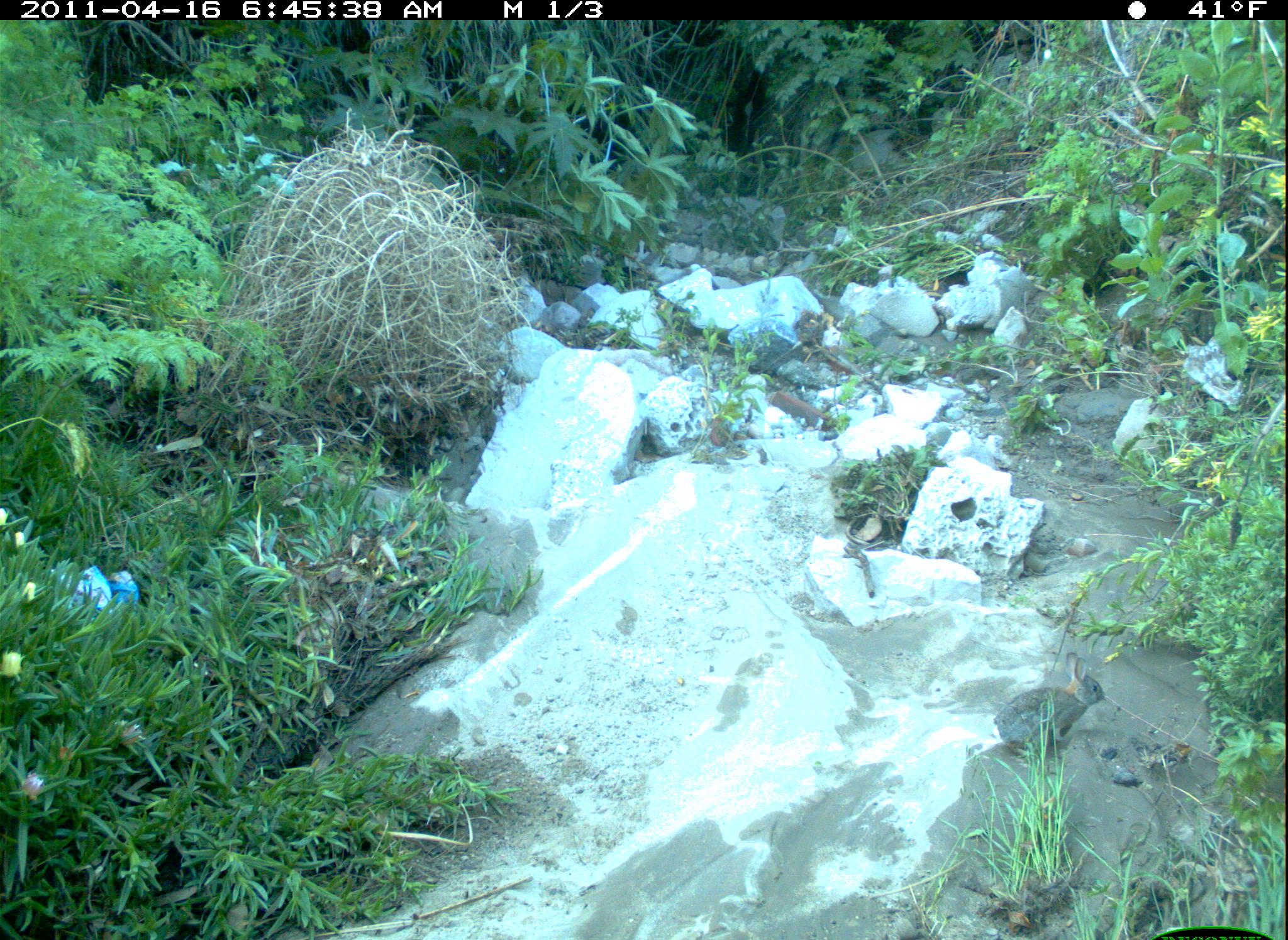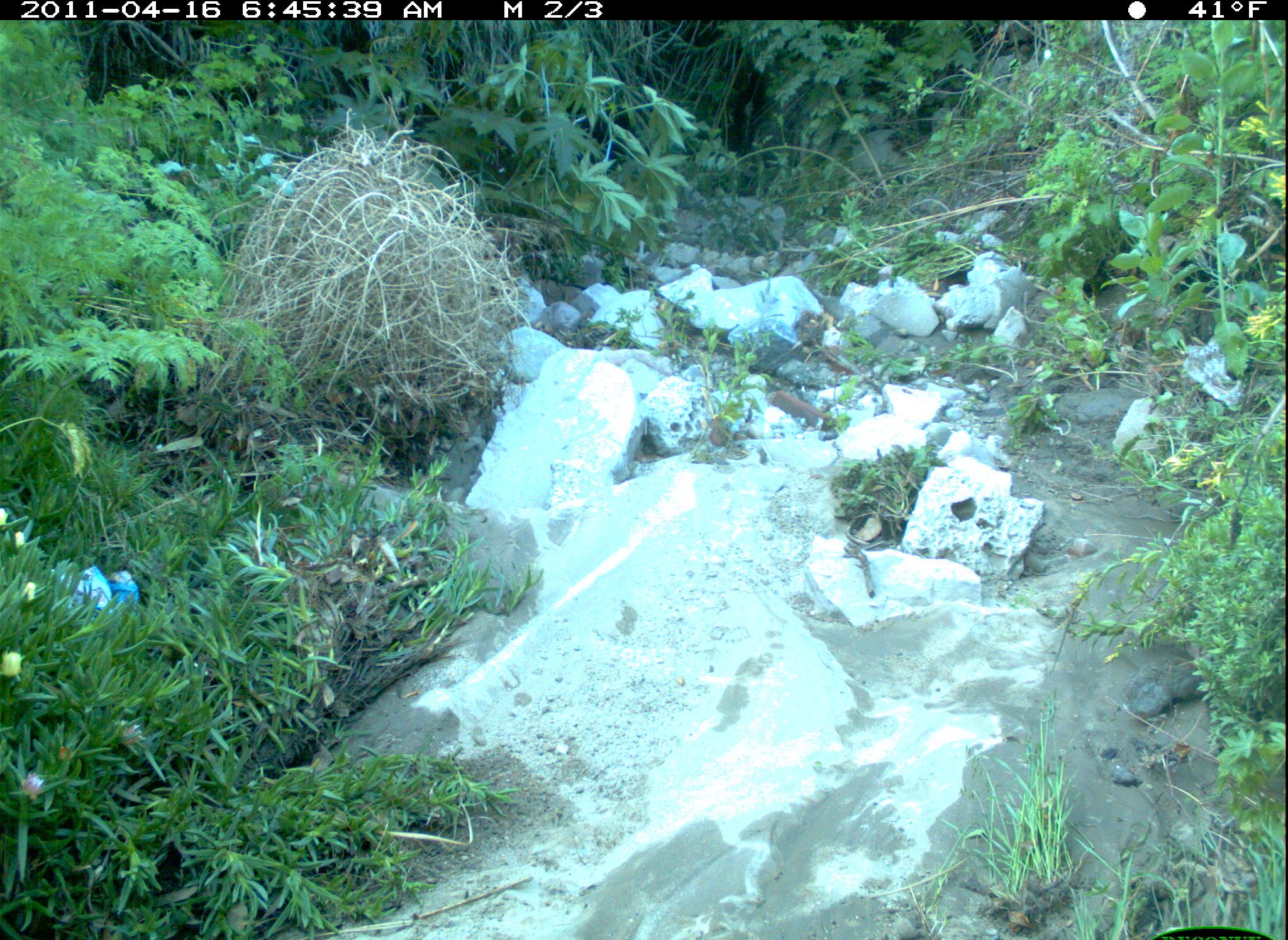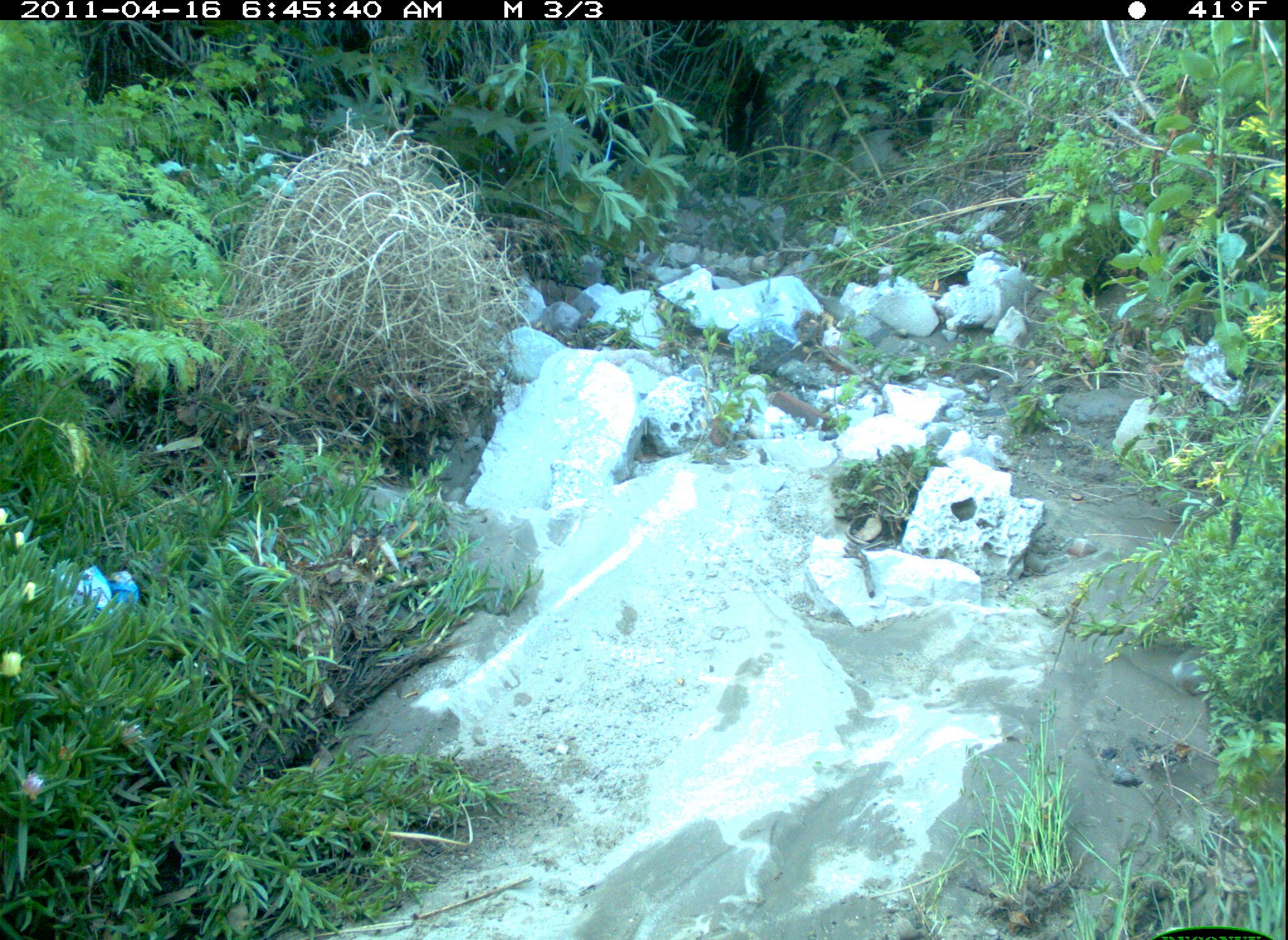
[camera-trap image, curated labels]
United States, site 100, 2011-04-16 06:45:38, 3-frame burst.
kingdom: Animalia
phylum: Chordata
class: Mammalia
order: Lagomorpha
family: Leporidae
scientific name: Leporidae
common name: rabbits and hares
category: rabbit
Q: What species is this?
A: Rabbit (rabbits and hares) (Leporidae).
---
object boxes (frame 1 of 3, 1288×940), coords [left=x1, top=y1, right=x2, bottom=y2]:
rabbit: [left=995, top=651, right=1109, bottom=763]